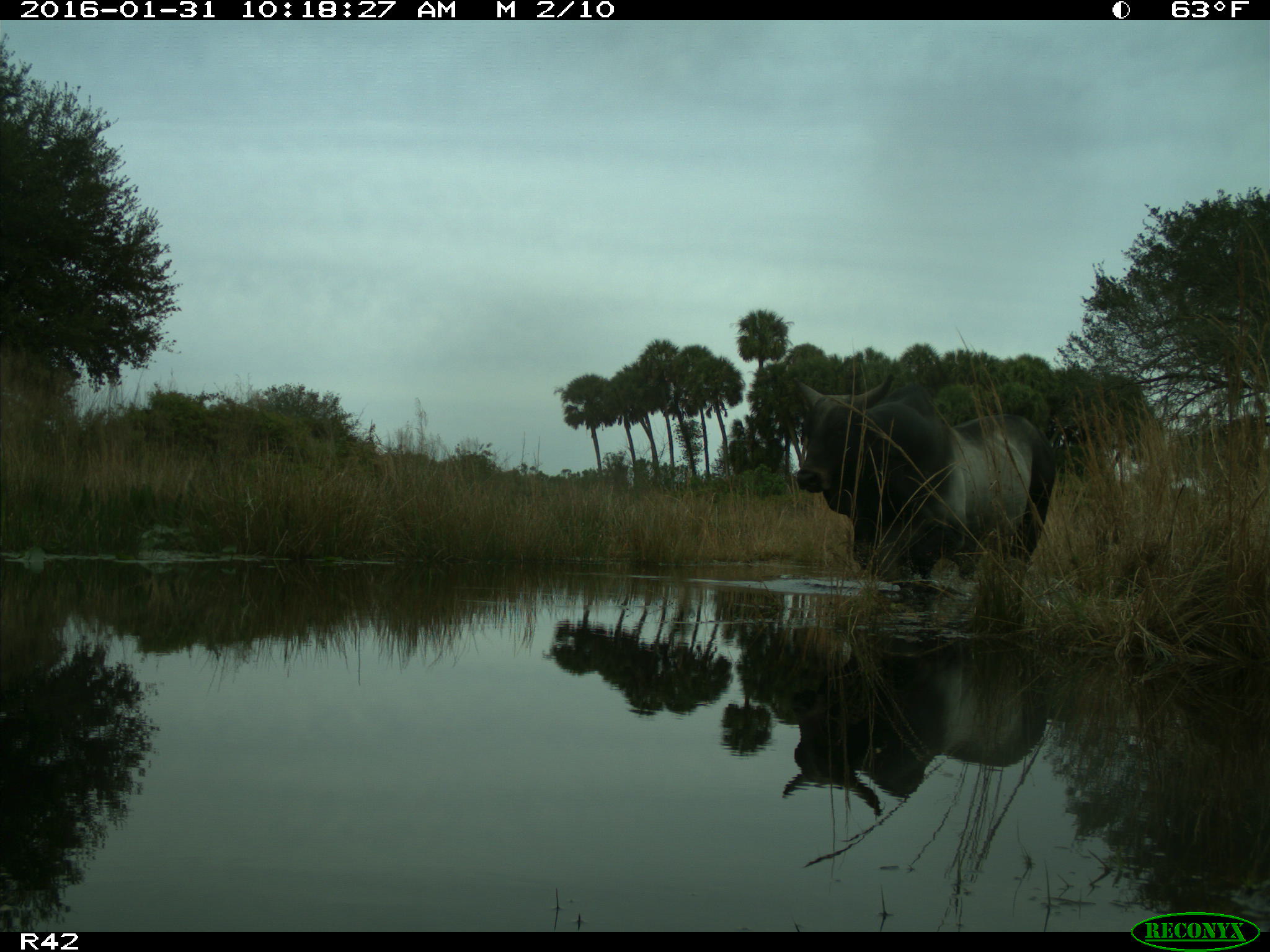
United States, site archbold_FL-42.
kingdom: Animalia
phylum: Chordata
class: Mammalia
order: Artiodactyla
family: Bovidae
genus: Bos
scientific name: Bos taurus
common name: domestic cow